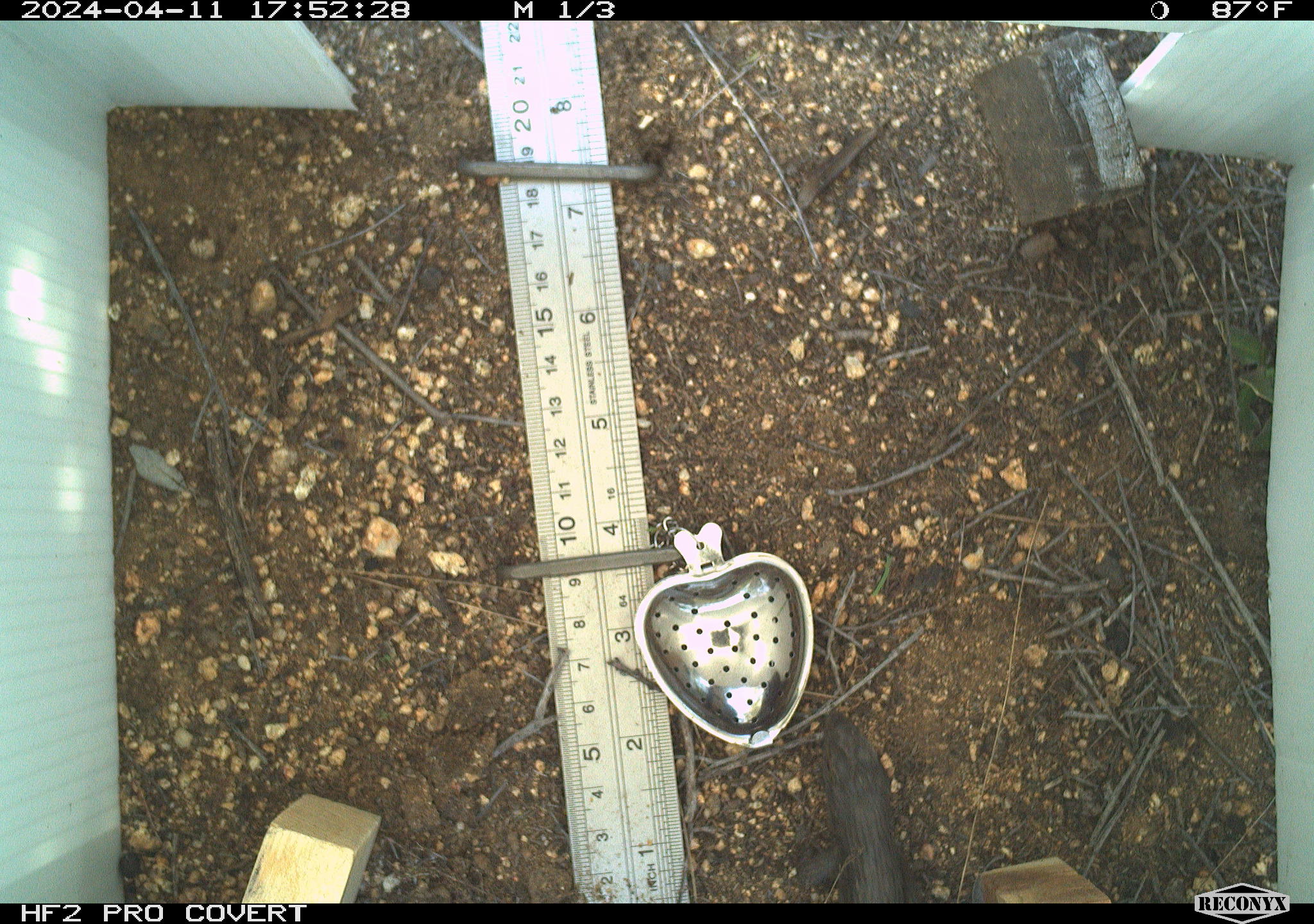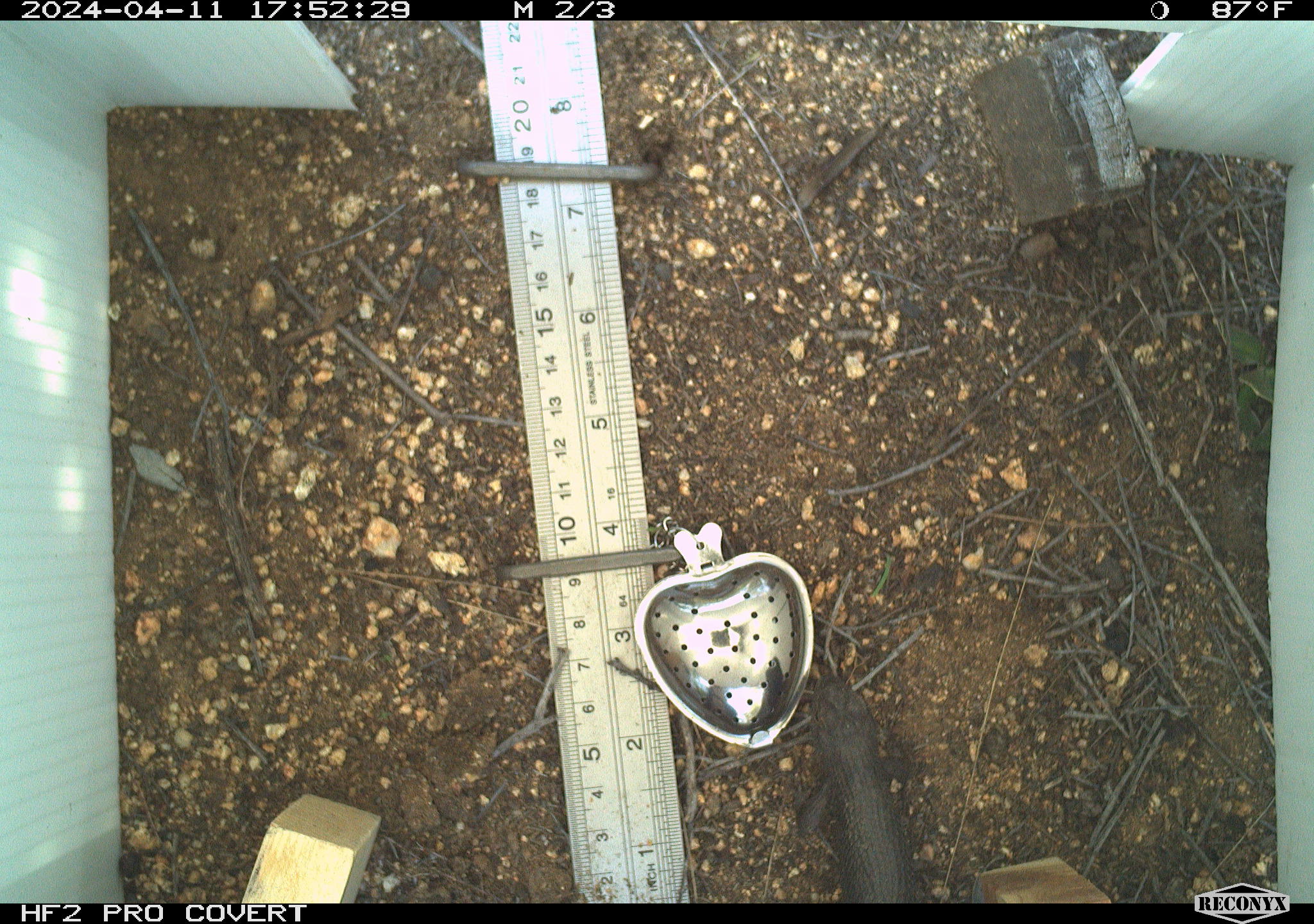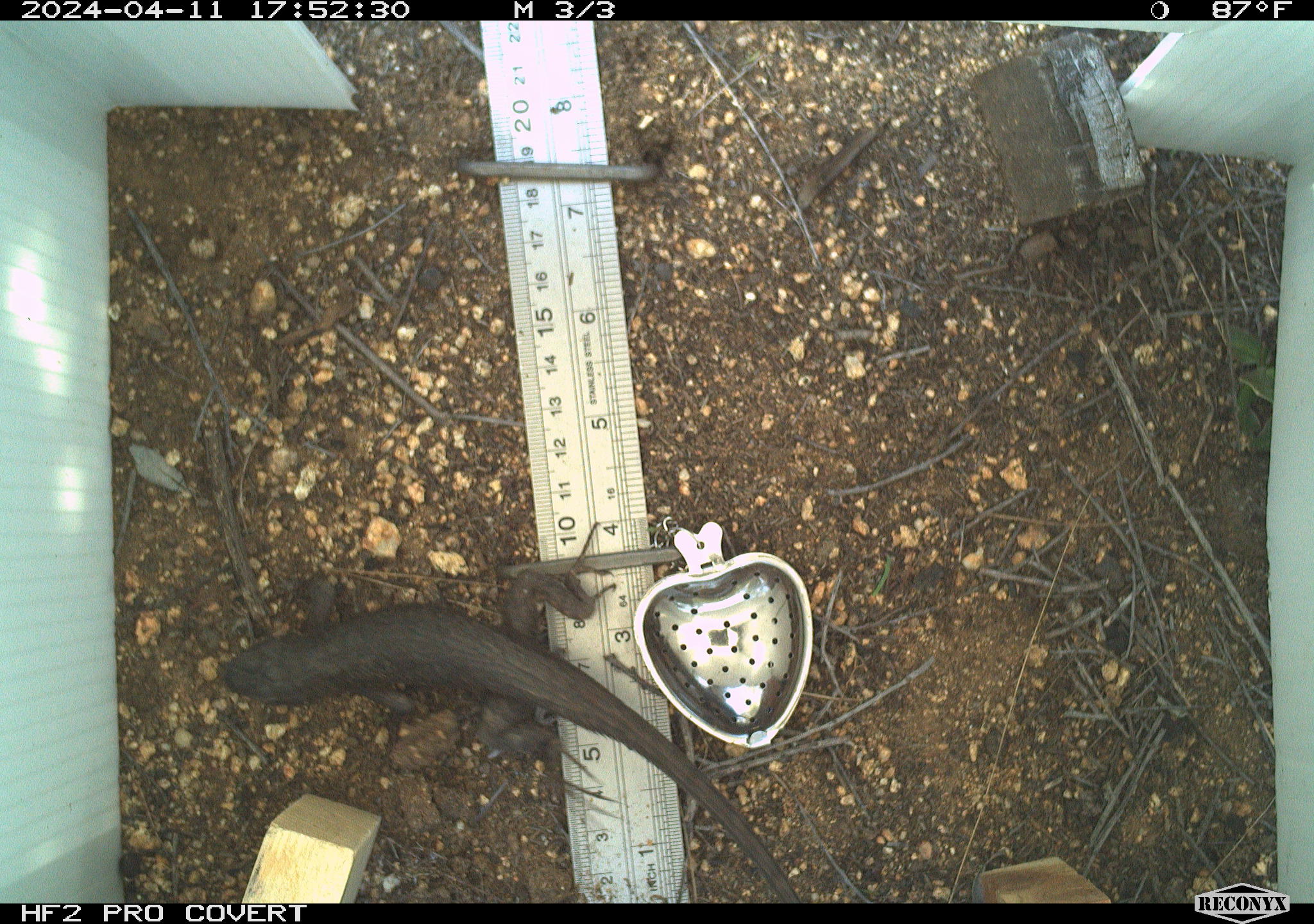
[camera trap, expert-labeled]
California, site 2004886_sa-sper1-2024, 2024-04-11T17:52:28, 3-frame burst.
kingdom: Animalia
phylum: Chordata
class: Reptilia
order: Squamata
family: Phrynosomatidae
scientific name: Phrynosomatidae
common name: phrynosomatid lizards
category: phrynosomatidae family